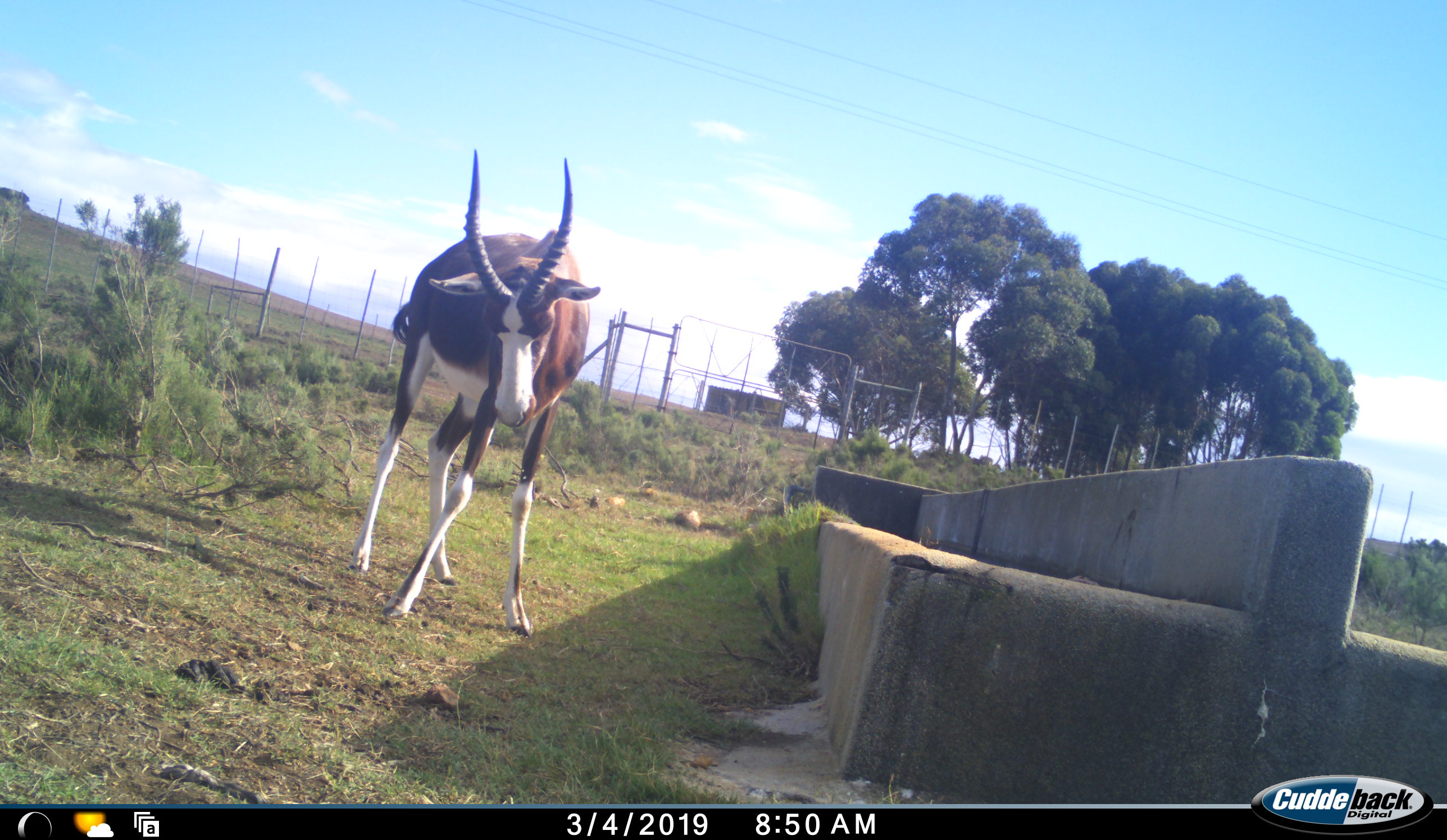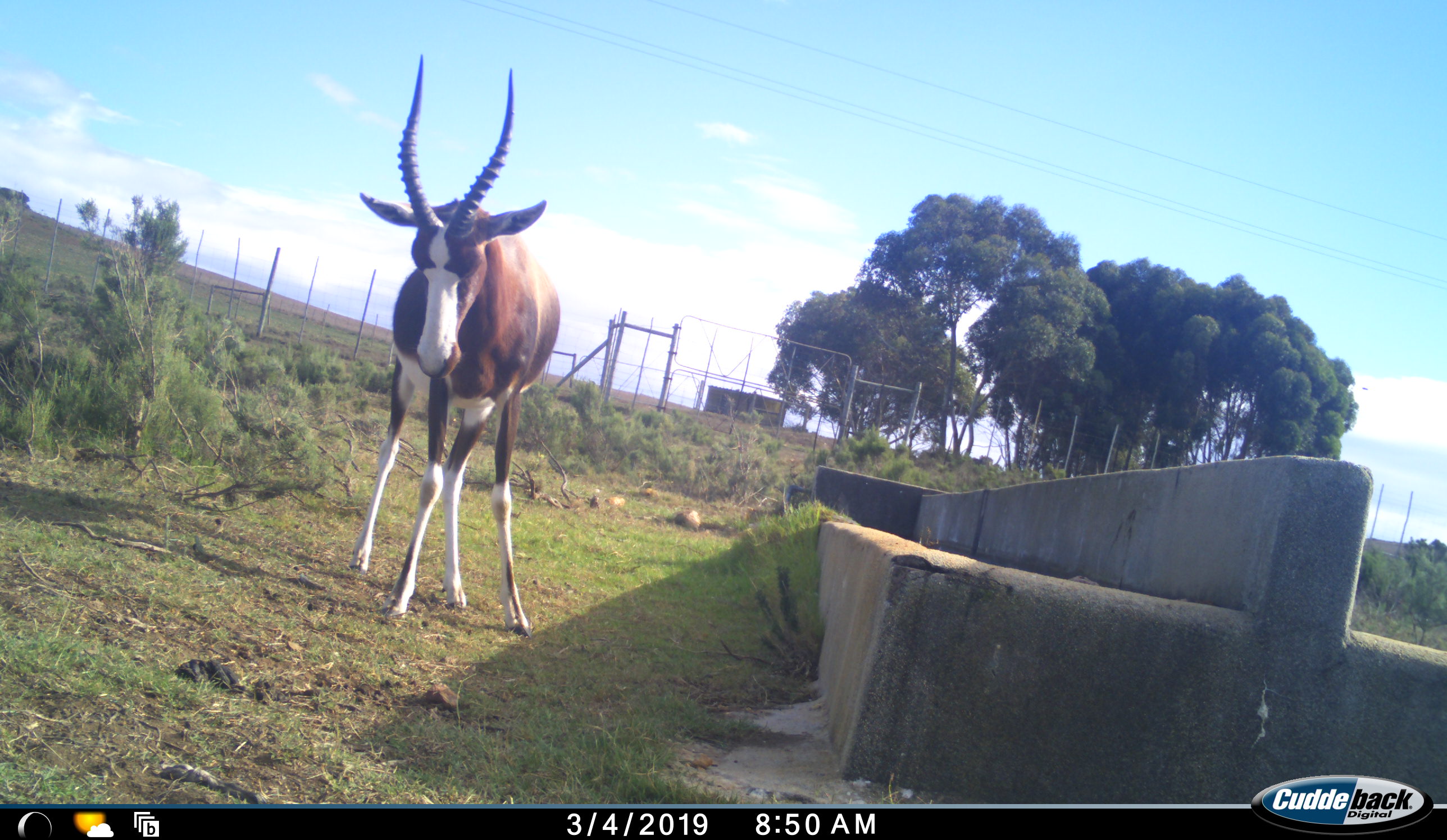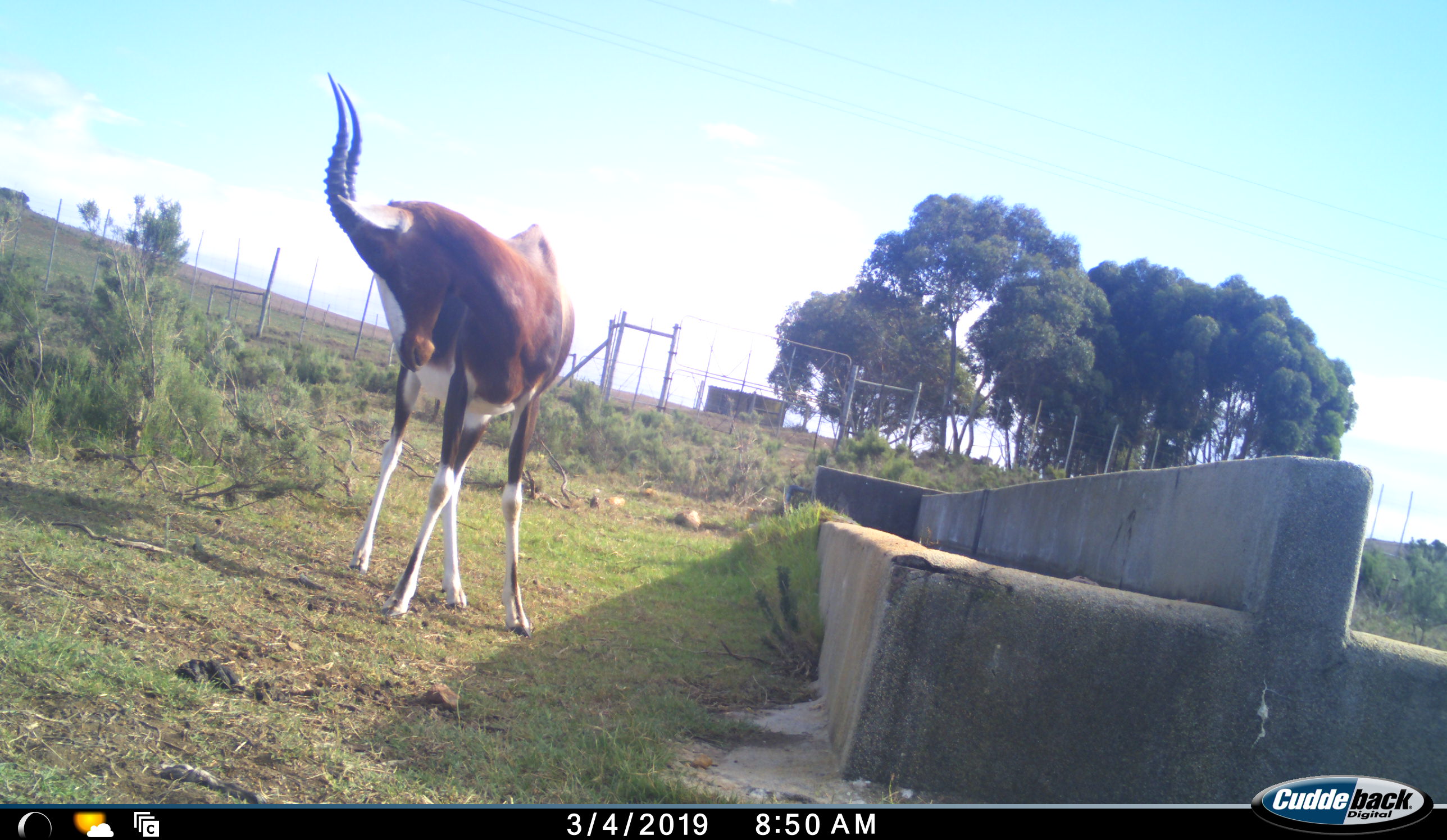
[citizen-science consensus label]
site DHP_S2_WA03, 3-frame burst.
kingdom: Animalia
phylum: Chordata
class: Mammalia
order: Artiodactyla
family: Bovidae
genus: Damaliscus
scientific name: Damaliscus pygargus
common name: bontebok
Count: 1.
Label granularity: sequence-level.